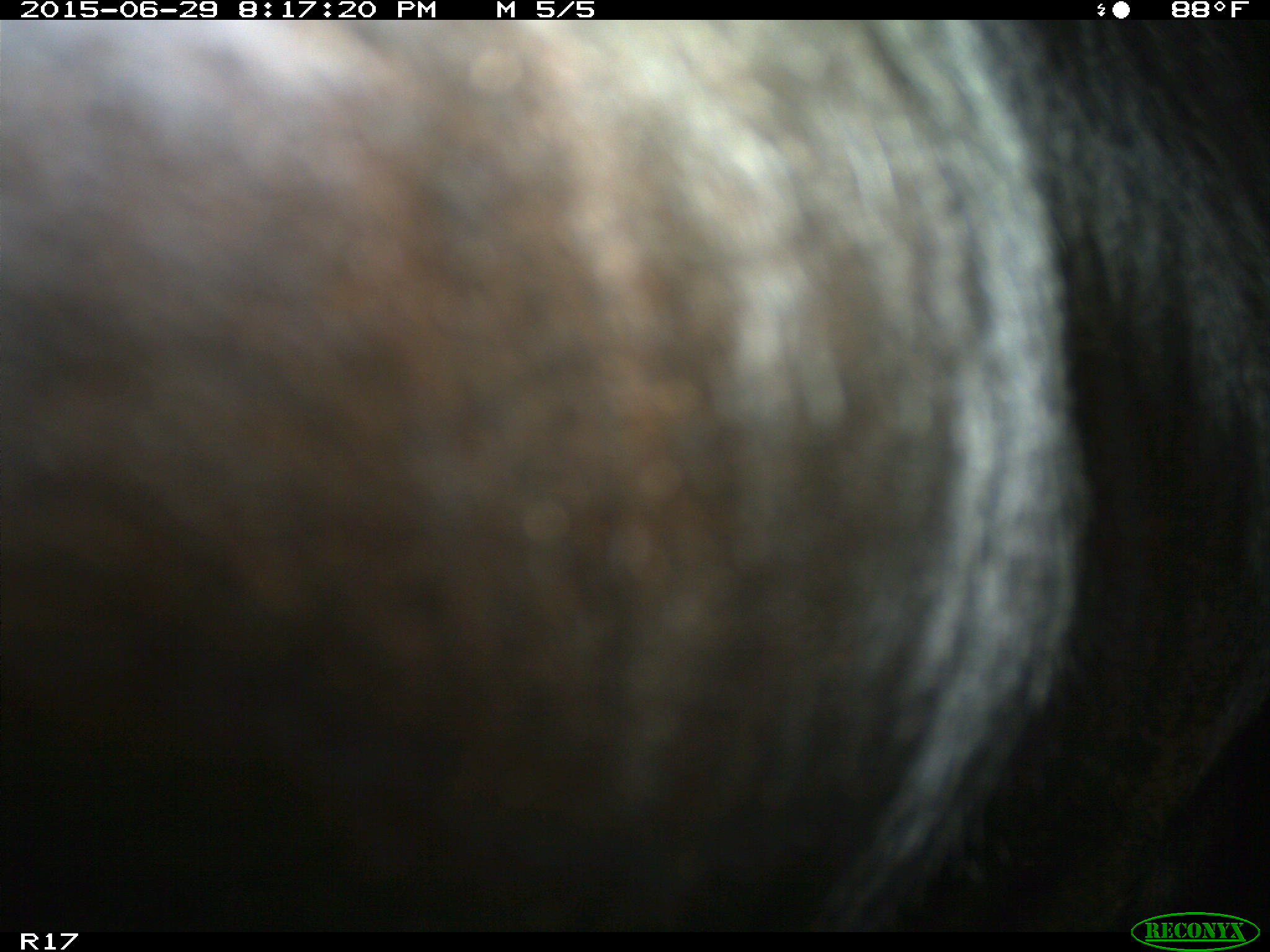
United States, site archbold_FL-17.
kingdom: Animalia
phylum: Chordata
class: Mammalia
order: Artiodactyla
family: Bovidae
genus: Bos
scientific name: Bos taurus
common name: domestic cow